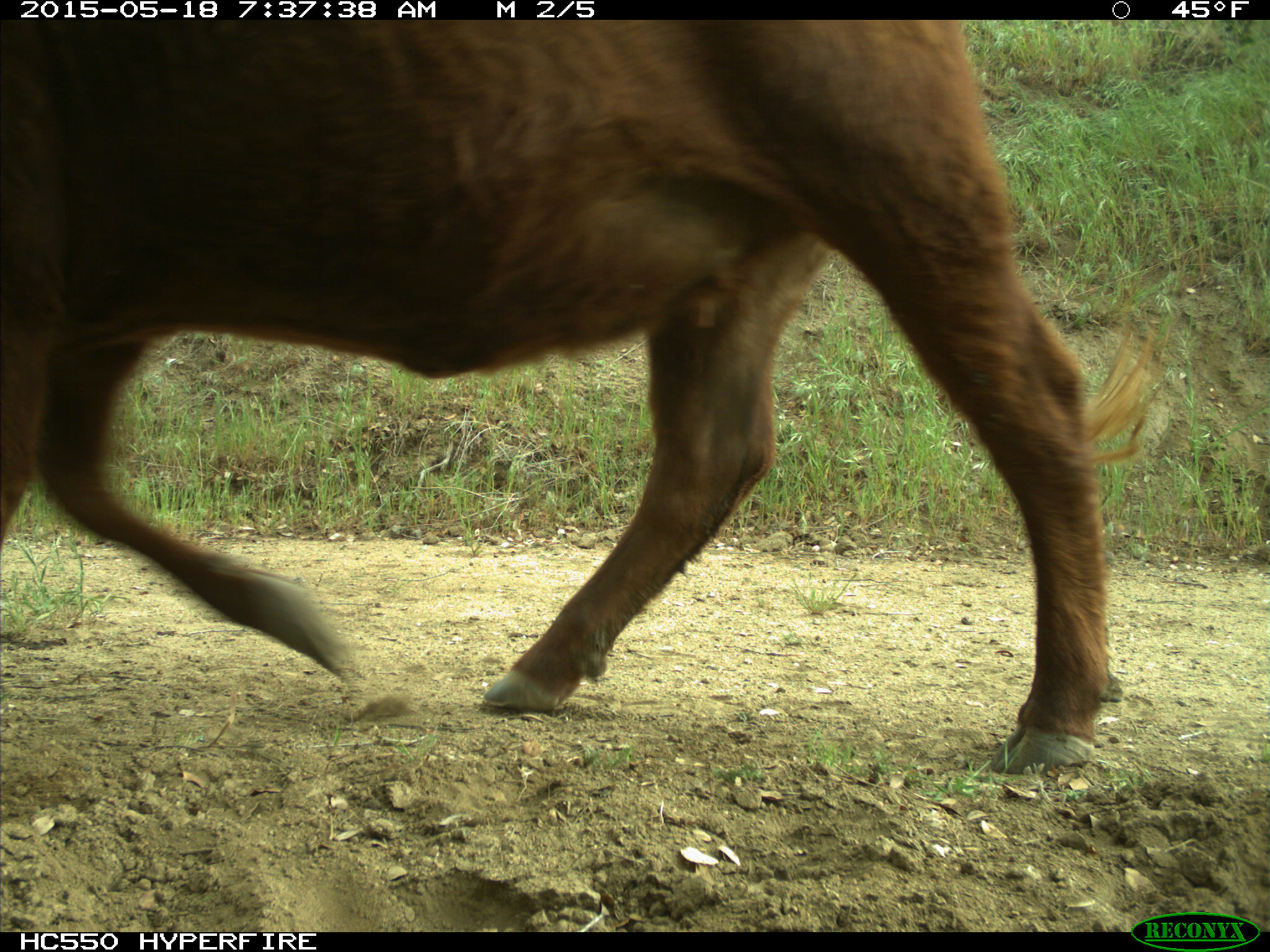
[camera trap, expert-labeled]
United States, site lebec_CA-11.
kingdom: Animalia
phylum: Chordata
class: Mammalia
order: Artiodactyla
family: Bovidae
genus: Bos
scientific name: Bos taurus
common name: domestic cow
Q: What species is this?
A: Bos taurus (domestic cow).